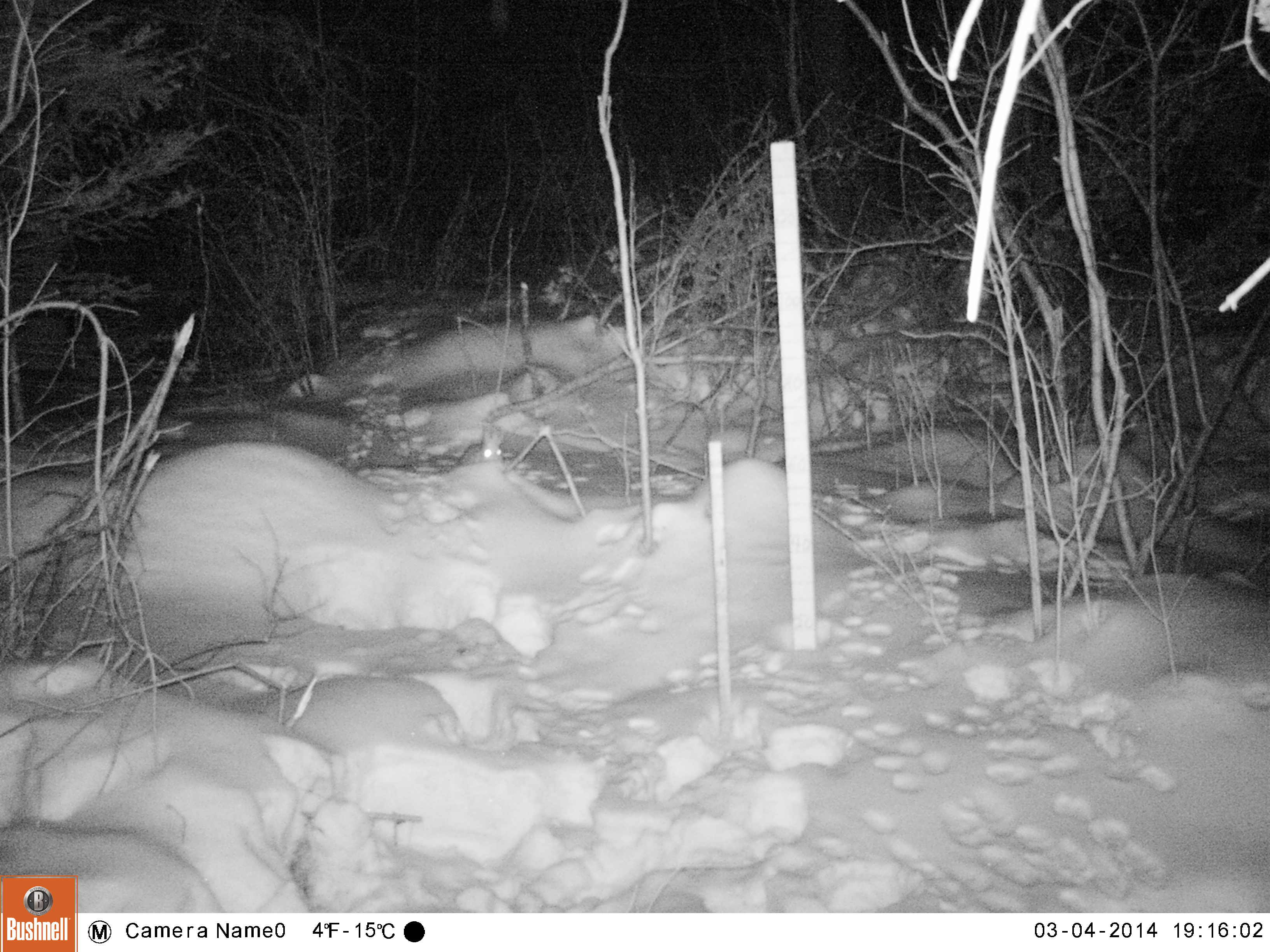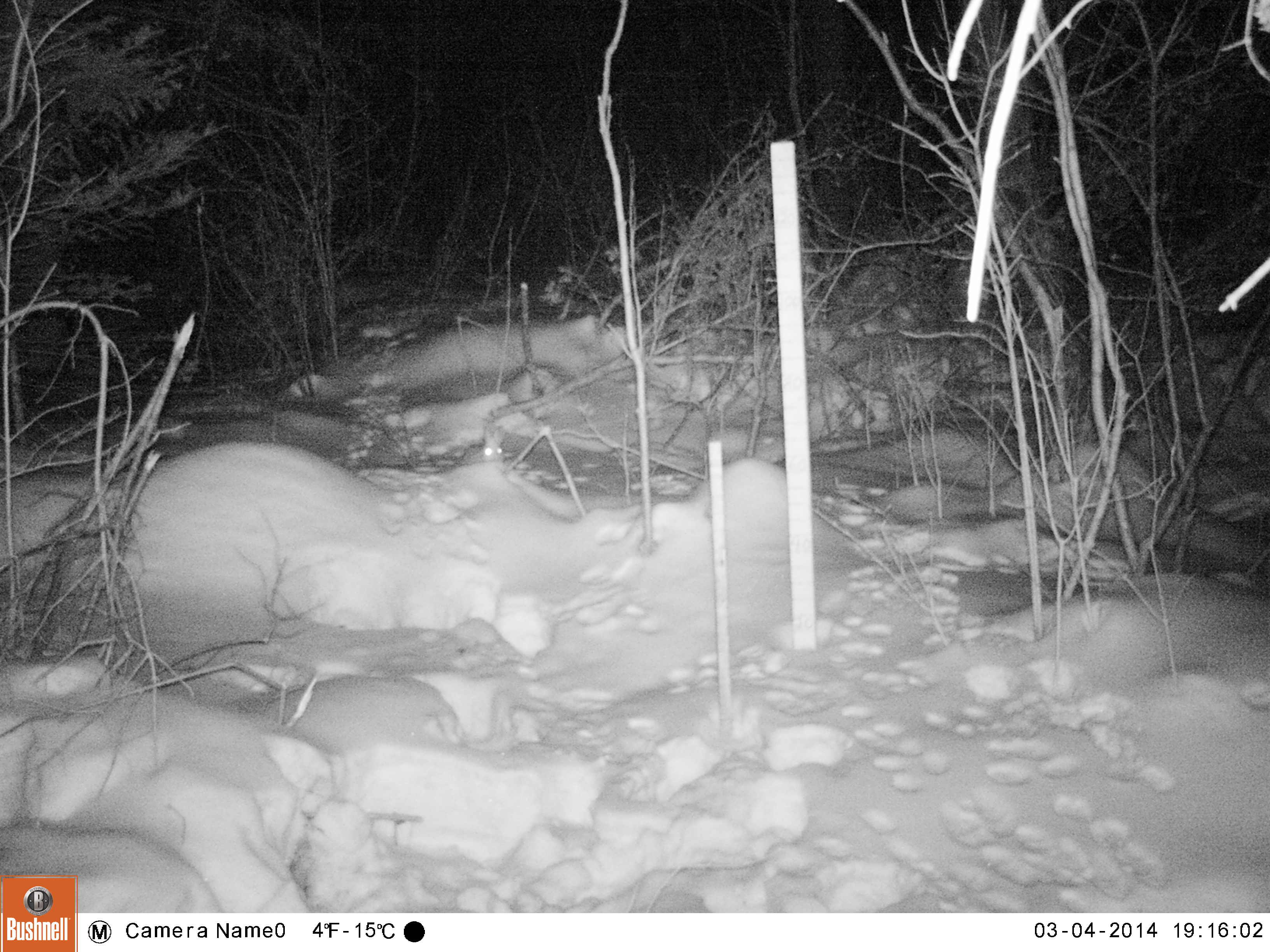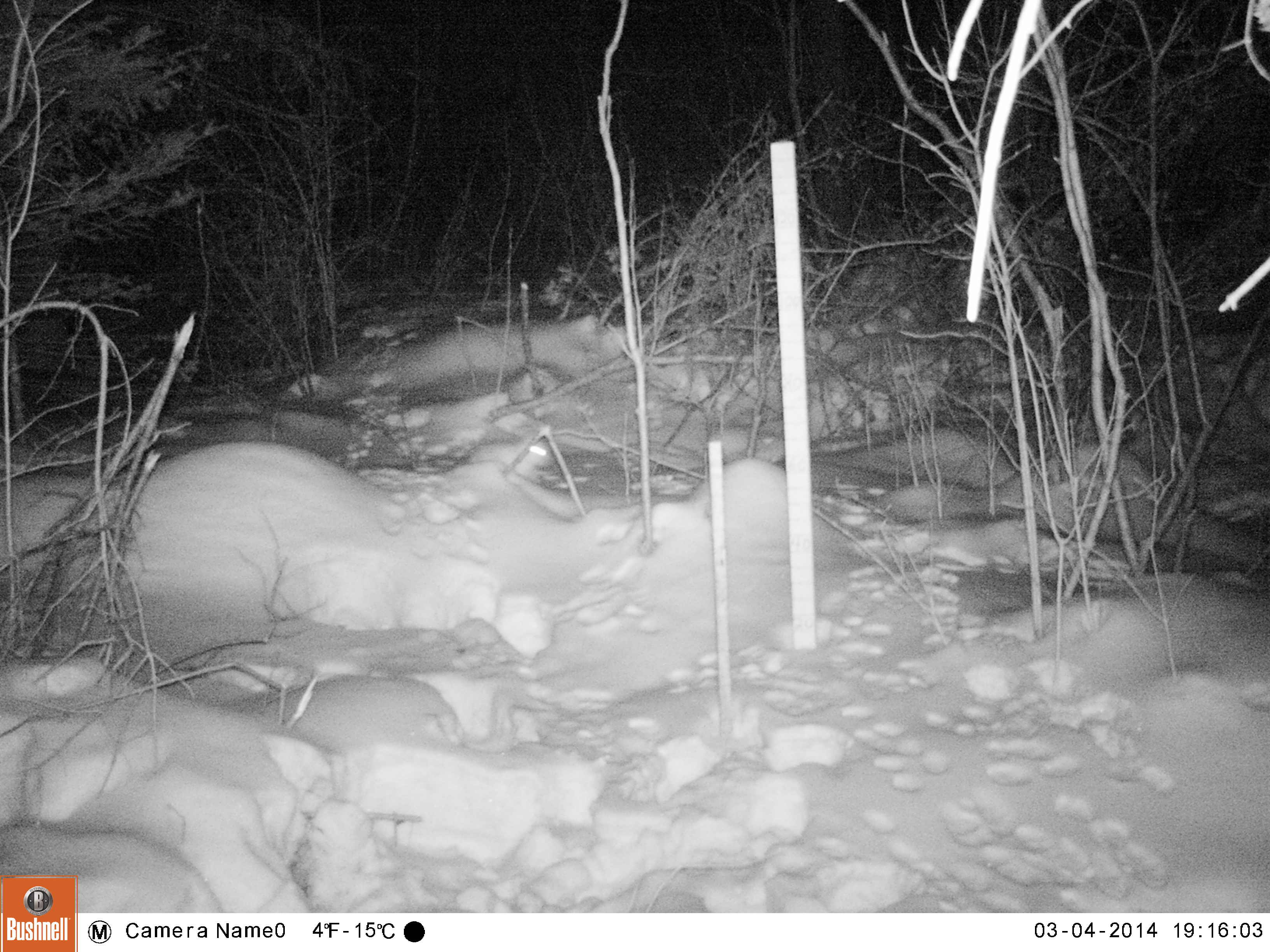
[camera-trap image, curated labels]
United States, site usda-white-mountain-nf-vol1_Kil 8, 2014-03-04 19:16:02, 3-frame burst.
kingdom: Animalia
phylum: Chordata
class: Mammalia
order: Lagomorpha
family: Leporidae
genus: Lepus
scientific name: Lepus americanus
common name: snowshoe hare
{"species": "snowshoe hare (Lepus americanus)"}